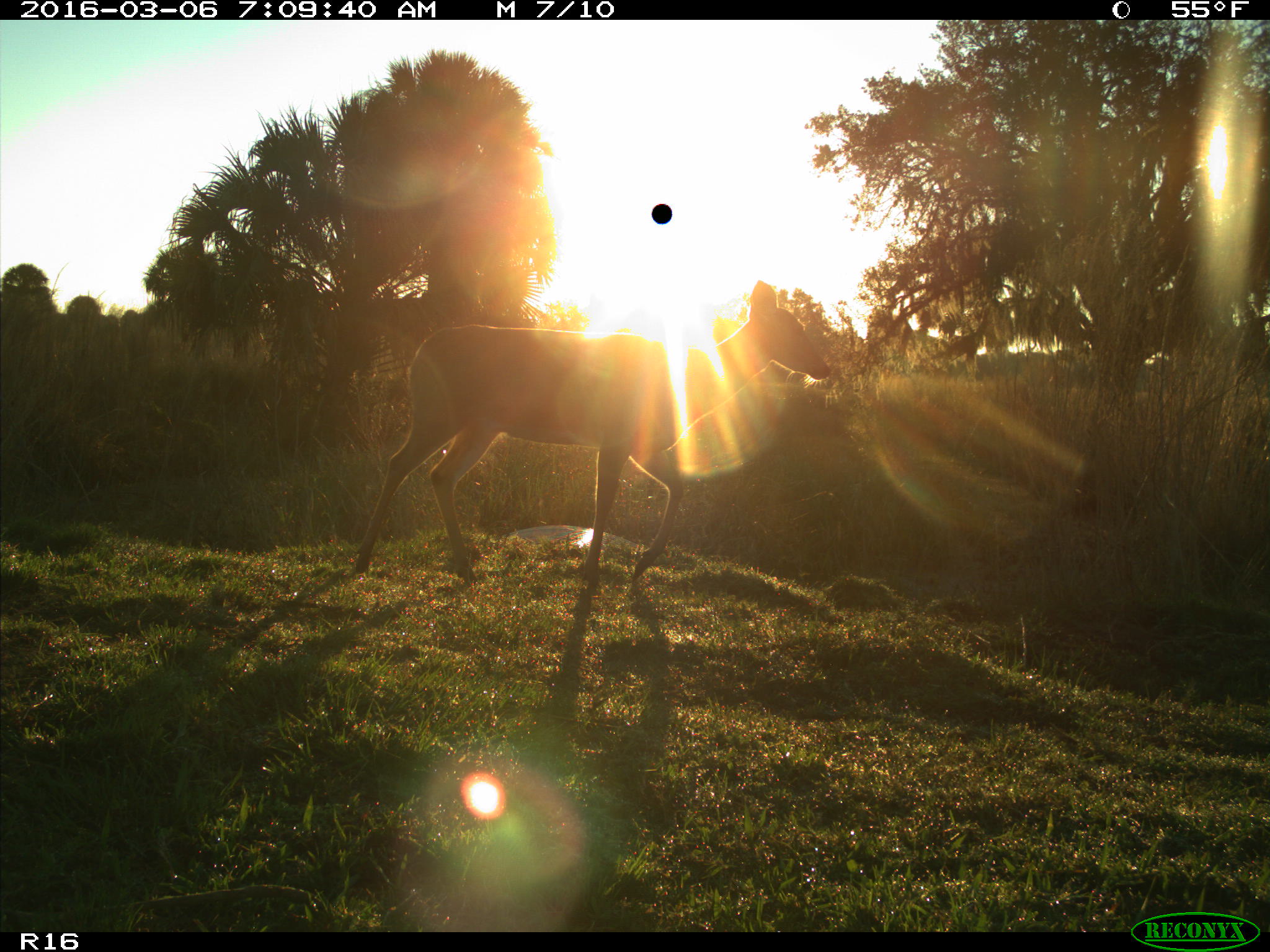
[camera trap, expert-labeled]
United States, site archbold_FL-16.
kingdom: Animalia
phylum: Chordata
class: Mammalia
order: Artiodactyla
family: Cervidae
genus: Odocoileus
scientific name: Odocoileus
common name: deer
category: unidentified deer